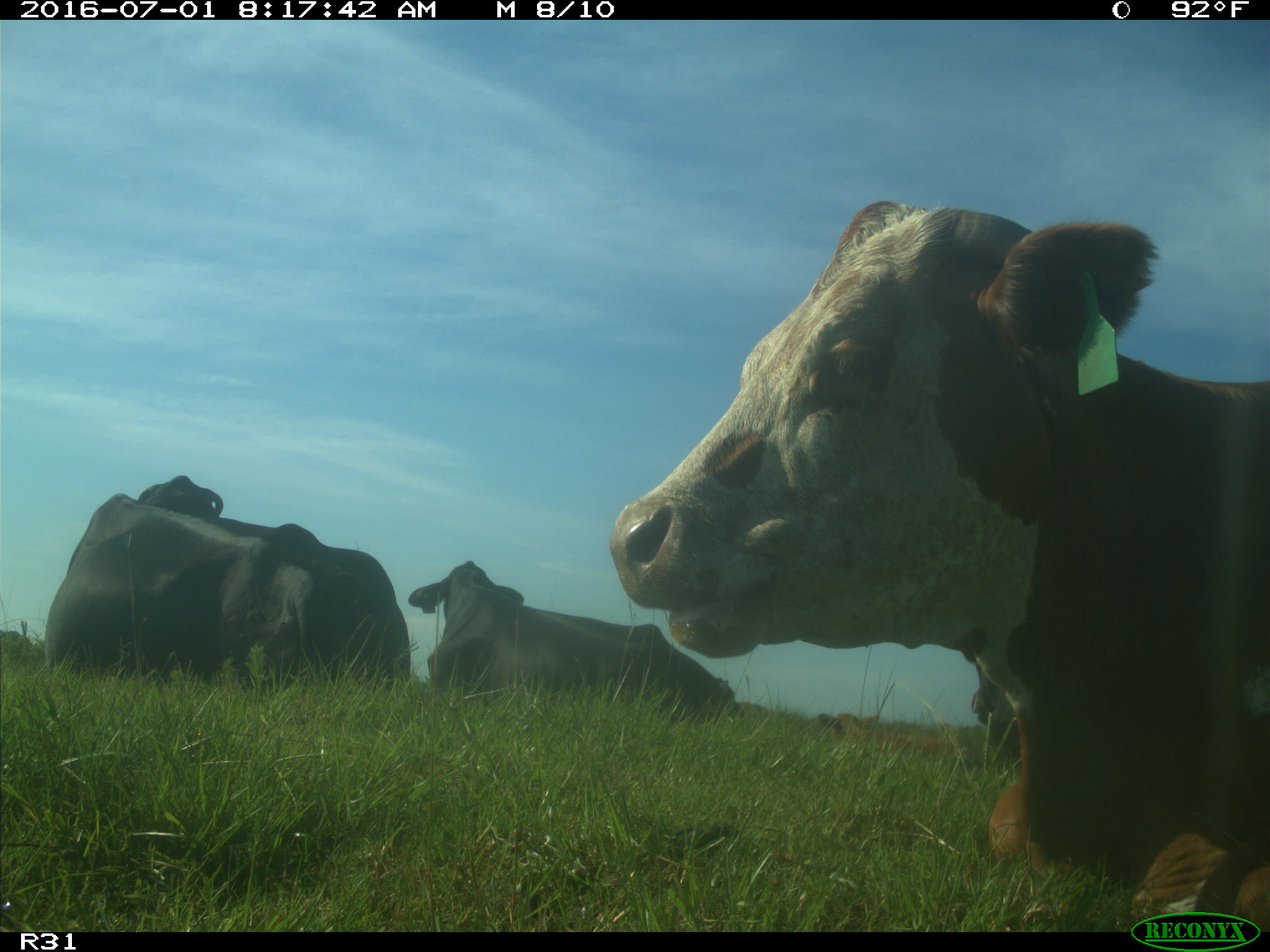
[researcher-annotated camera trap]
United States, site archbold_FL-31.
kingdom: Animalia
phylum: Chordata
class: Mammalia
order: Artiodactyla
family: Bovidae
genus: Bos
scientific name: Bos taurus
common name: domestic cow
Bos taurus (domestic cow).